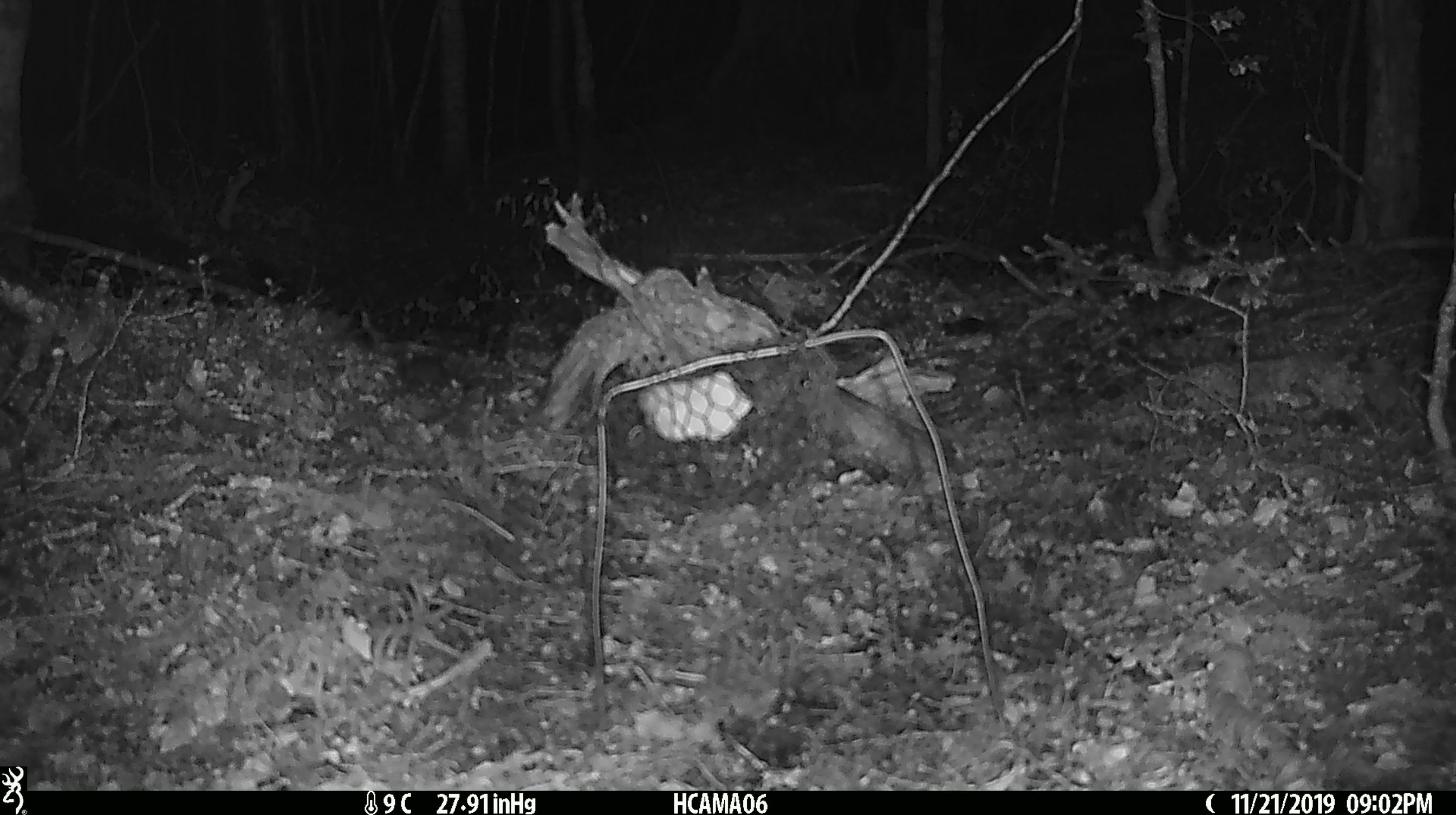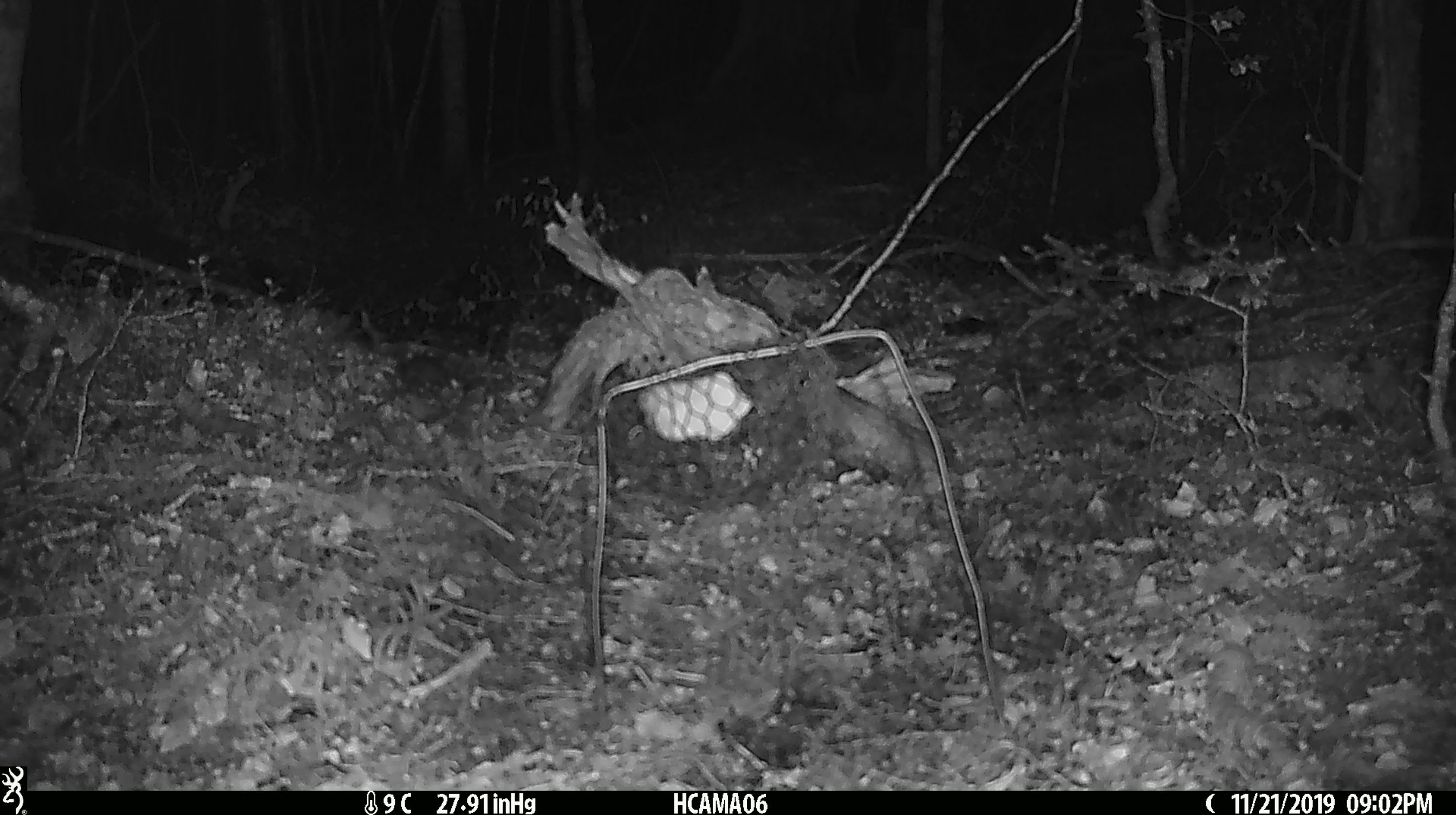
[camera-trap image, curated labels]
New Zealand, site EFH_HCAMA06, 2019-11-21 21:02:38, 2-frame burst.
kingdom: Animalia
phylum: Chordata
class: Mammalia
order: Rodentia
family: Muridae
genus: Mus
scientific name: Mus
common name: mouse